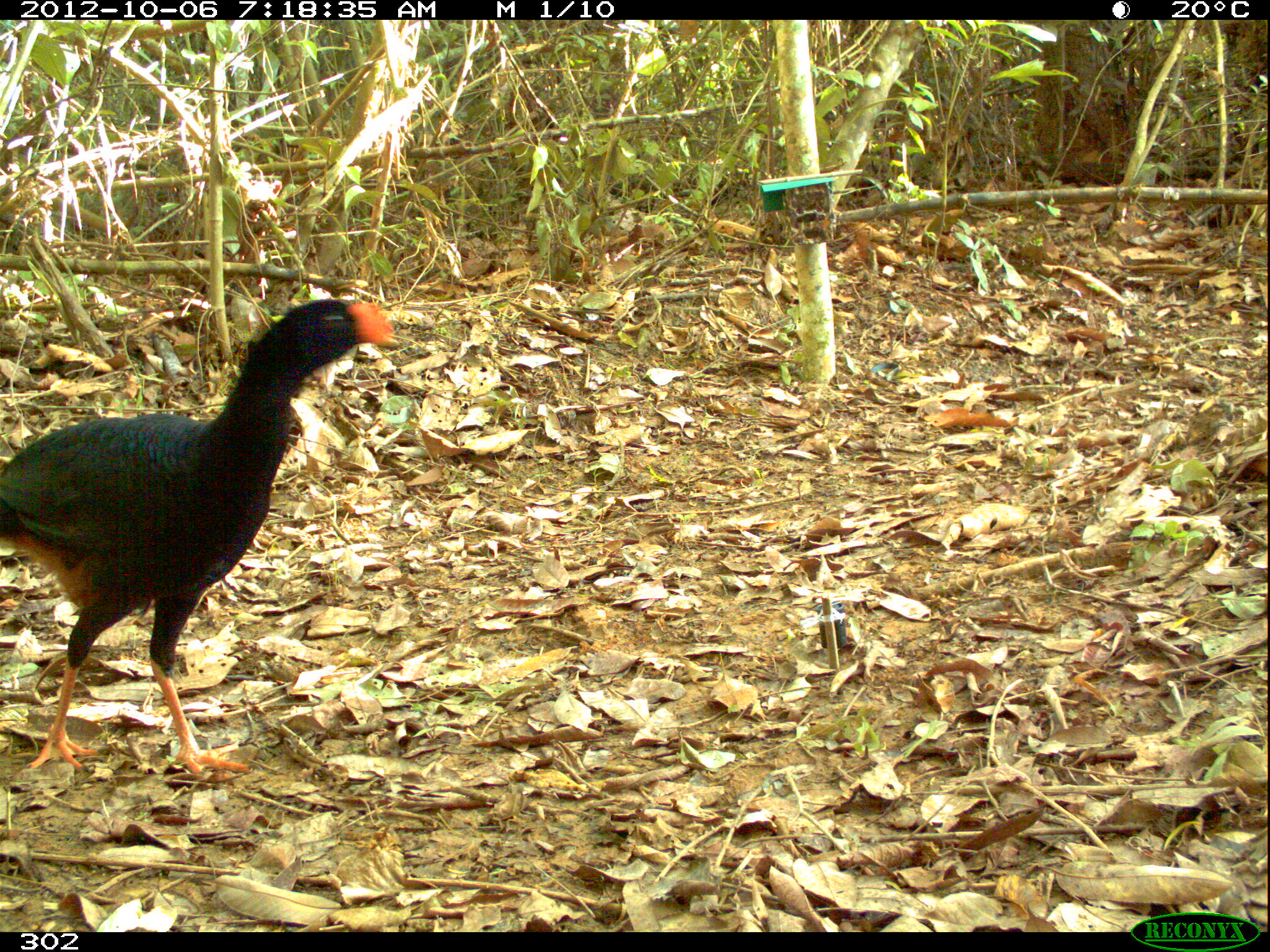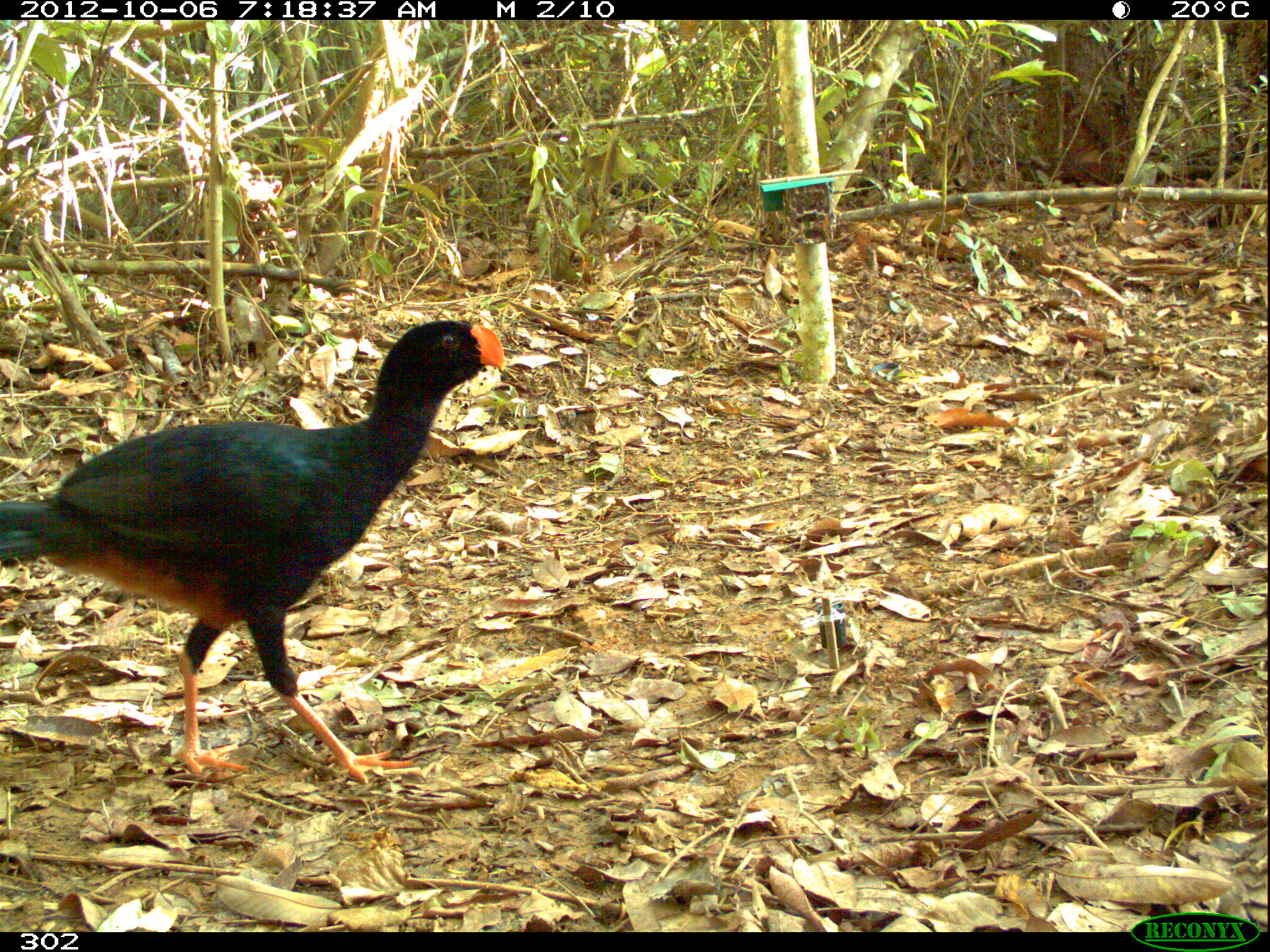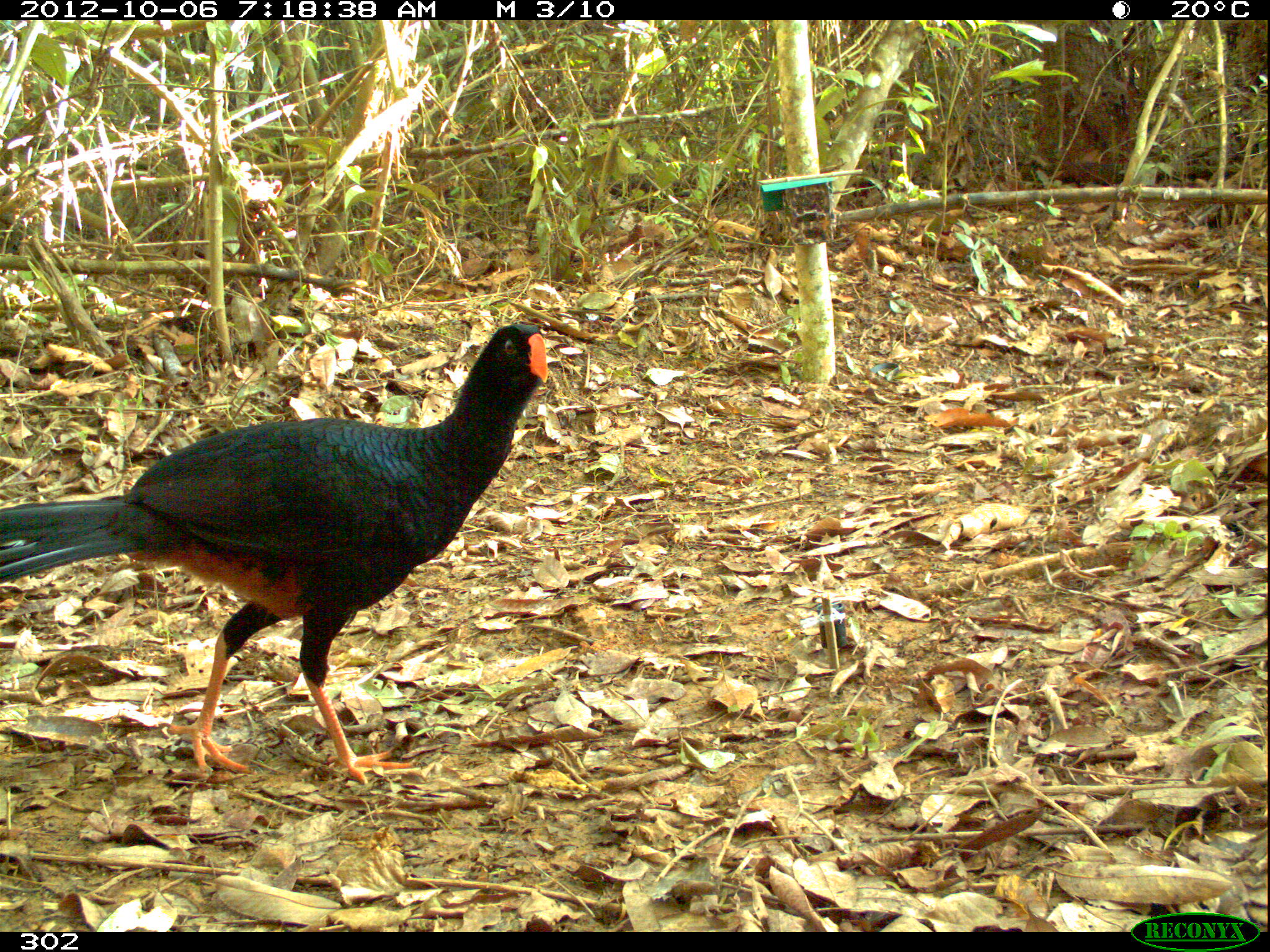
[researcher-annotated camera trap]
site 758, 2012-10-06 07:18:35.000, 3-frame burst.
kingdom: Animalia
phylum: Chordata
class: Aves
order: Galliformes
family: Cracidae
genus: Mitu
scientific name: Mitu tuberosum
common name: razor-billed curassow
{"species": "Mitu tuberosum (razor-billed curassow)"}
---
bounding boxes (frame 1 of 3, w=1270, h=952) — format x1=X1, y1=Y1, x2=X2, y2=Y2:
mitu tuberosum: x1=2, y1=297, x2=393, y2=774